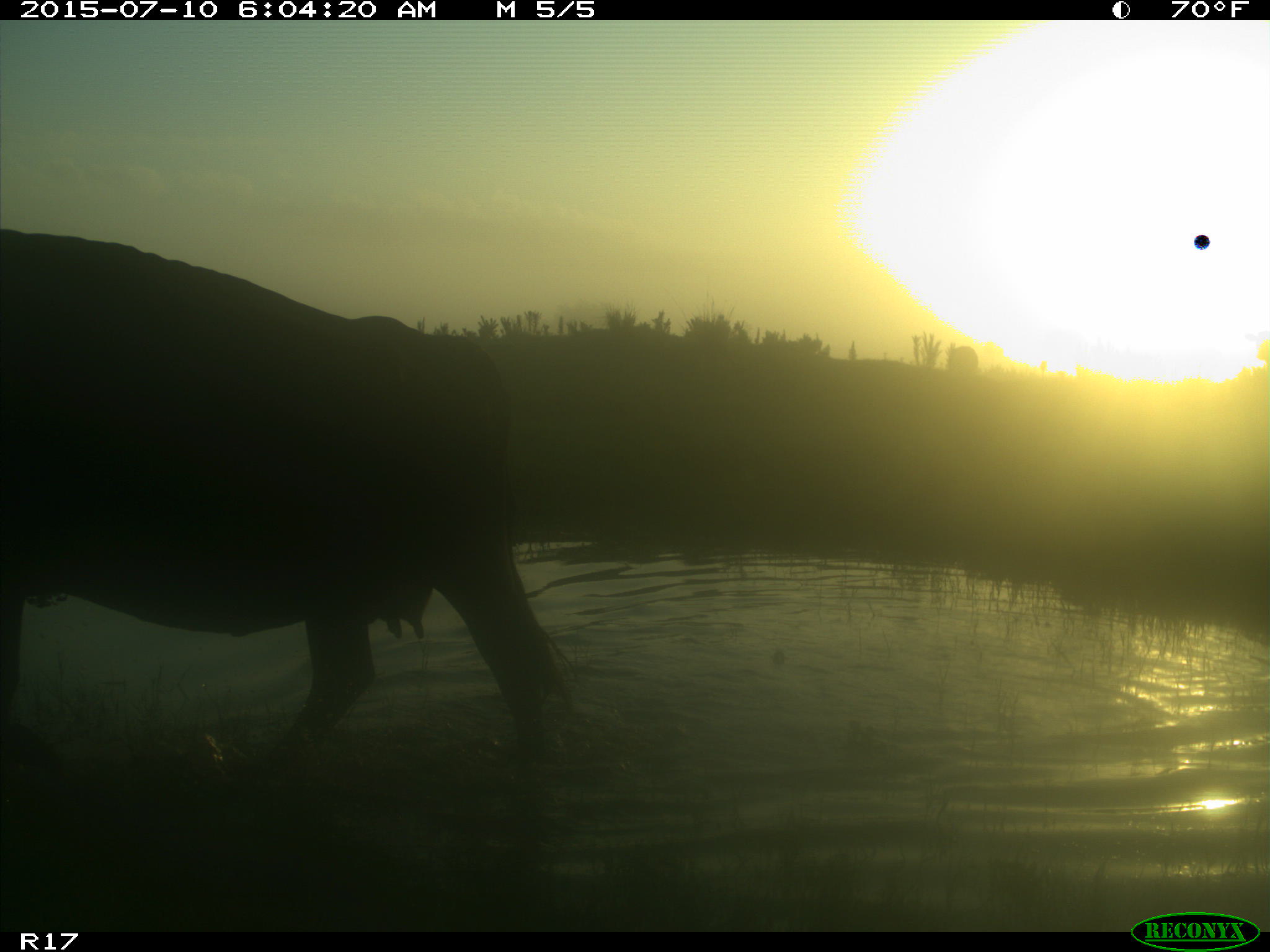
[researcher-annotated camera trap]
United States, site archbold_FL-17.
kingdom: Animalia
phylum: Chordata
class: Mammalia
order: Artiodactyla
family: Bovidae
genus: Bos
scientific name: Bos taurus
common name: domestic cow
Bos taurus (domestic cow).